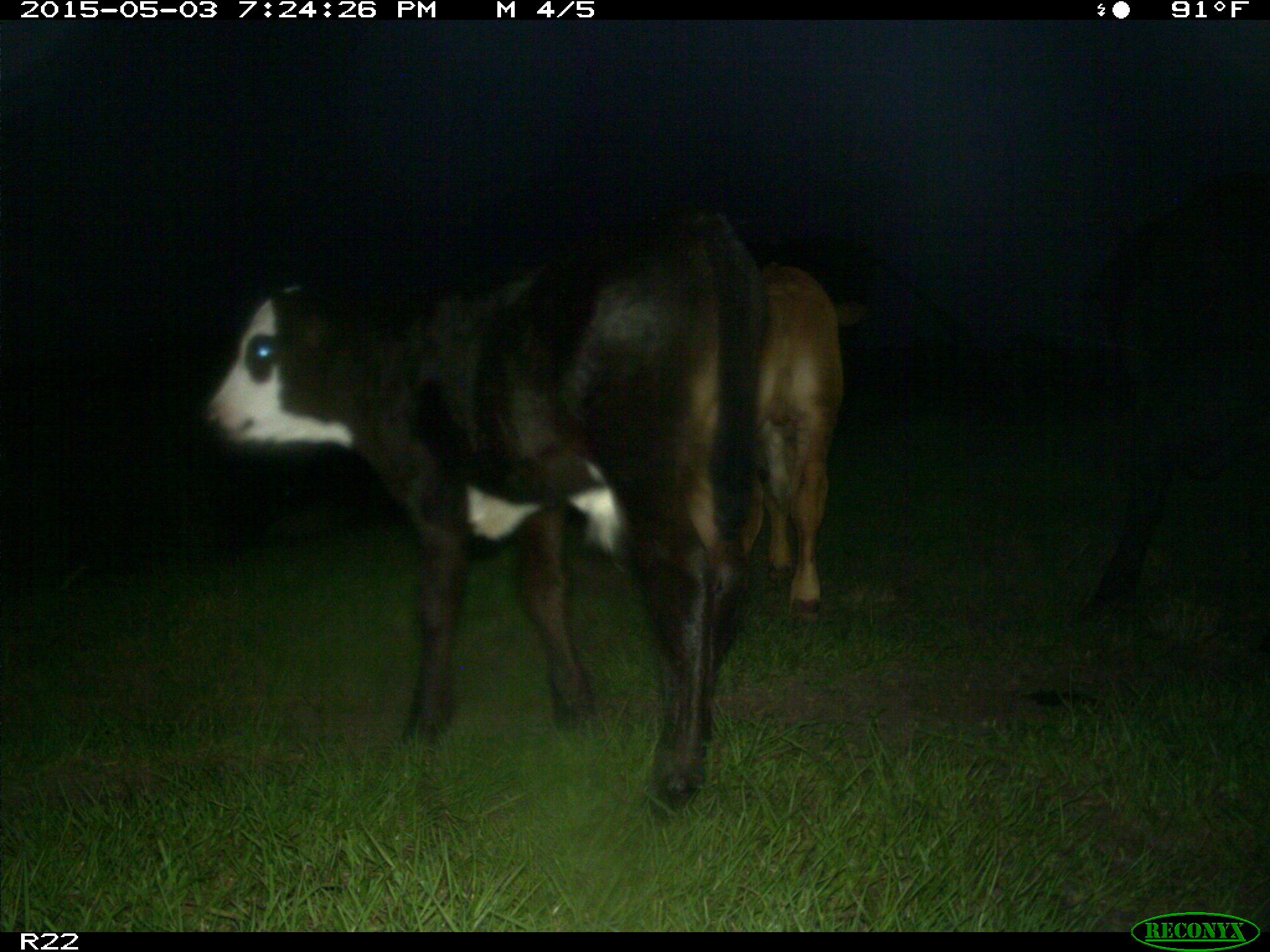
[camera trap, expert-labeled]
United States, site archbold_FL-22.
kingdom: Animalia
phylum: Chordata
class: Mammalia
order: Artiodactyla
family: Bovidae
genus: Bos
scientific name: Bos taurus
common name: domestic cow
Bos taurus (domestic cow).